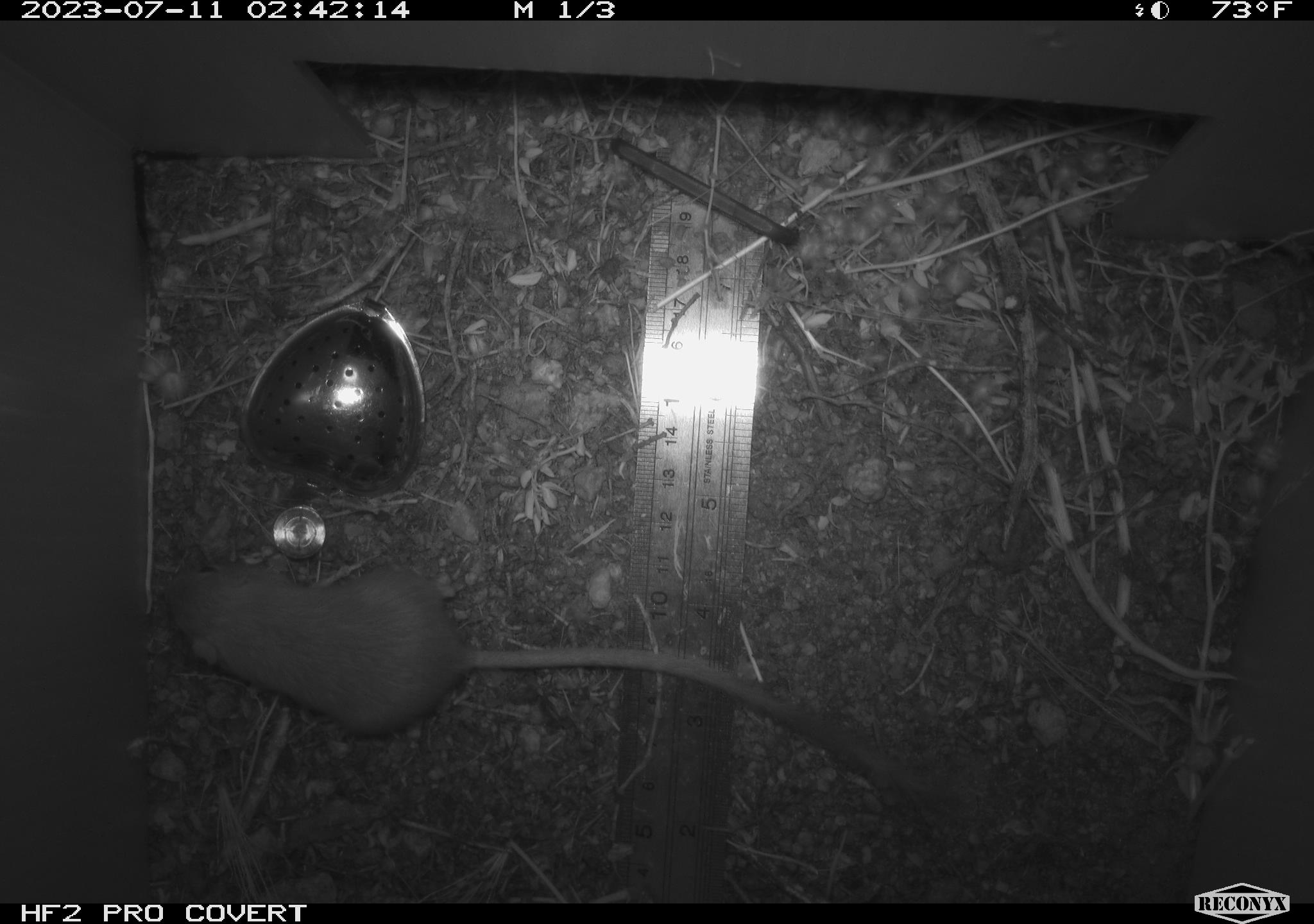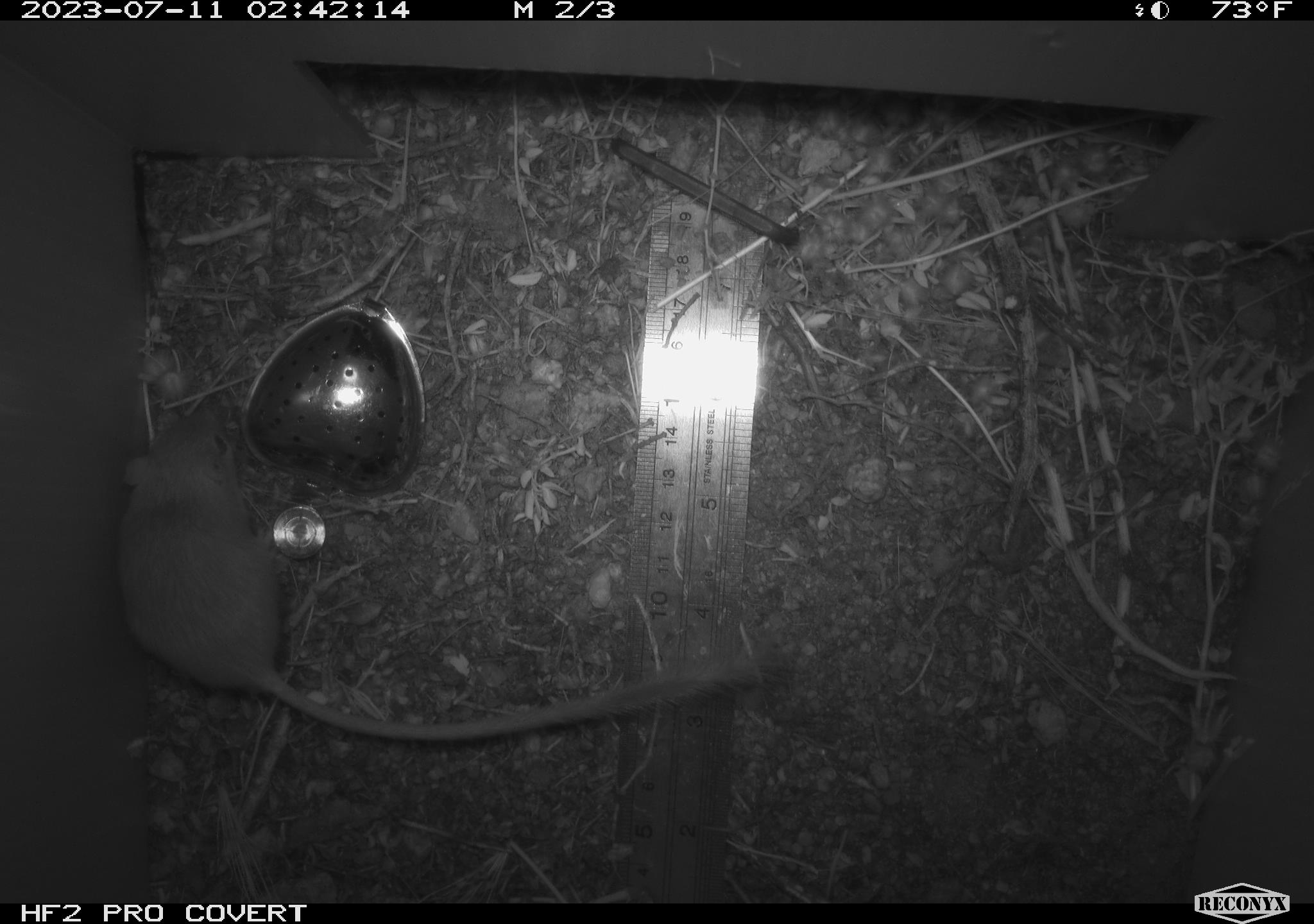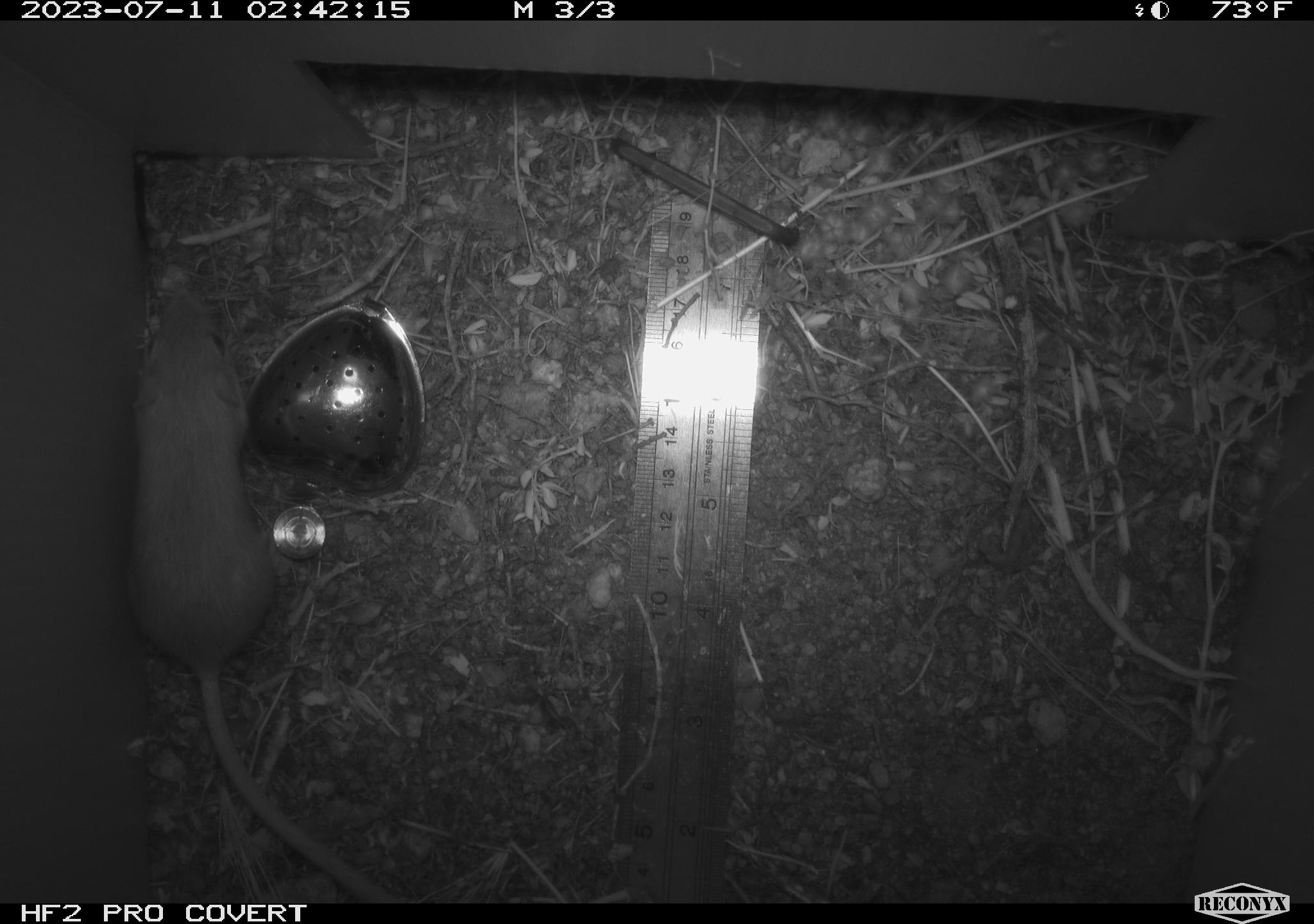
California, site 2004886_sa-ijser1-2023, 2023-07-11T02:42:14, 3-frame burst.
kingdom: Animalia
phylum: Chordata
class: Mammalia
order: Rodentia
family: Heteromyidae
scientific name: Heteromyidae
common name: kangaroo rats and pocket mice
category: heteromyidae family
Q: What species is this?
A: Heteromyidae family (kangaroo rats and pocket mice) (Heteromyidae).